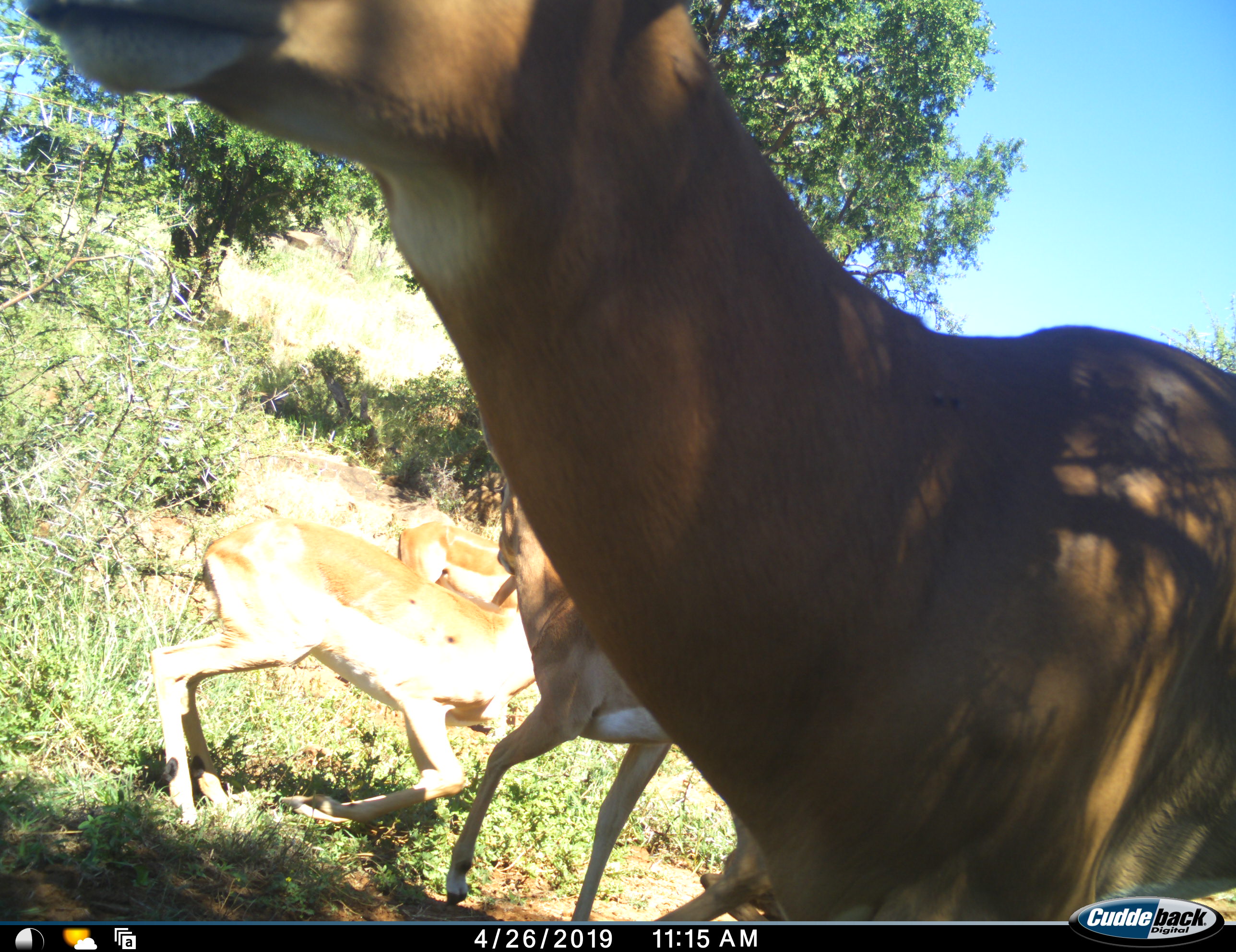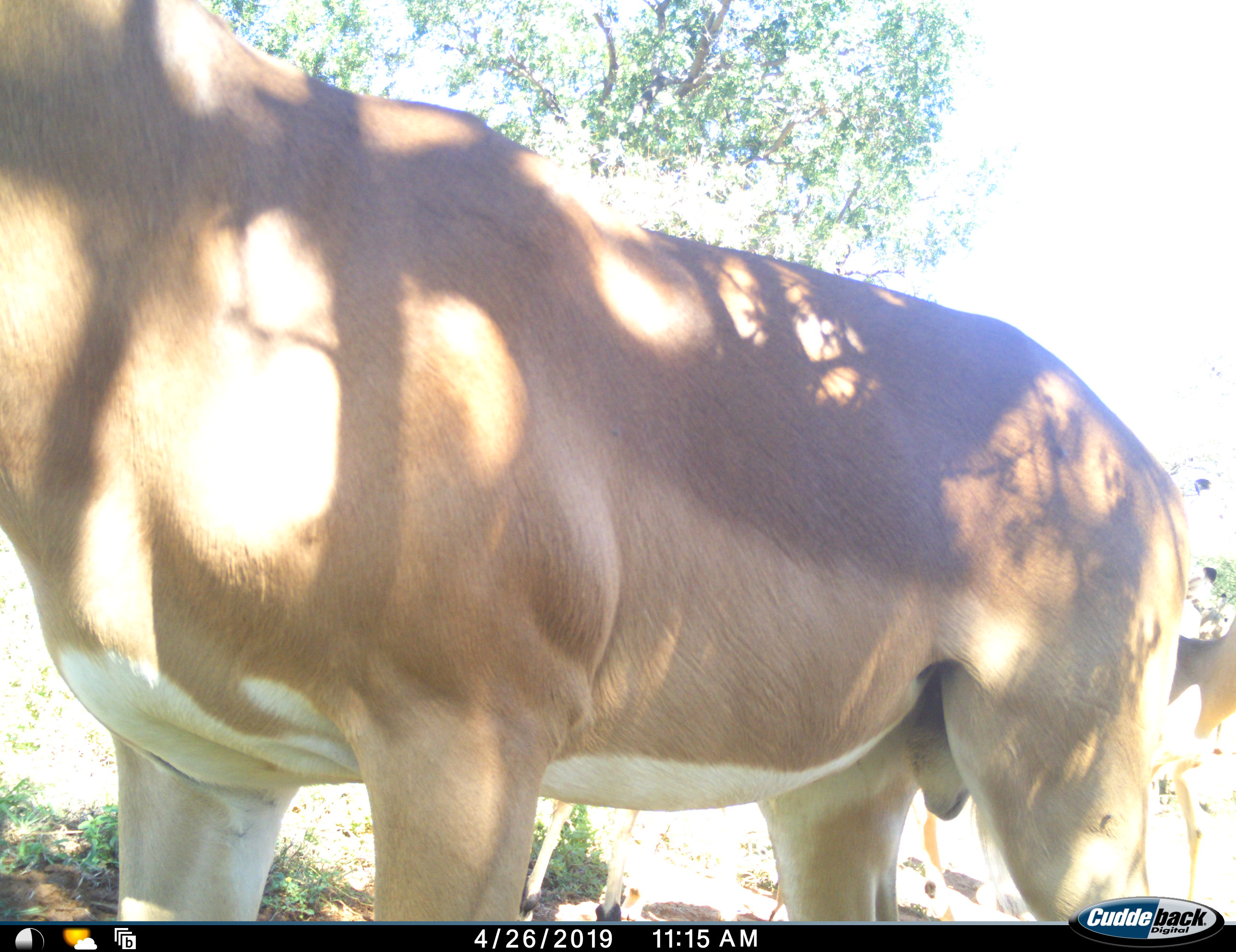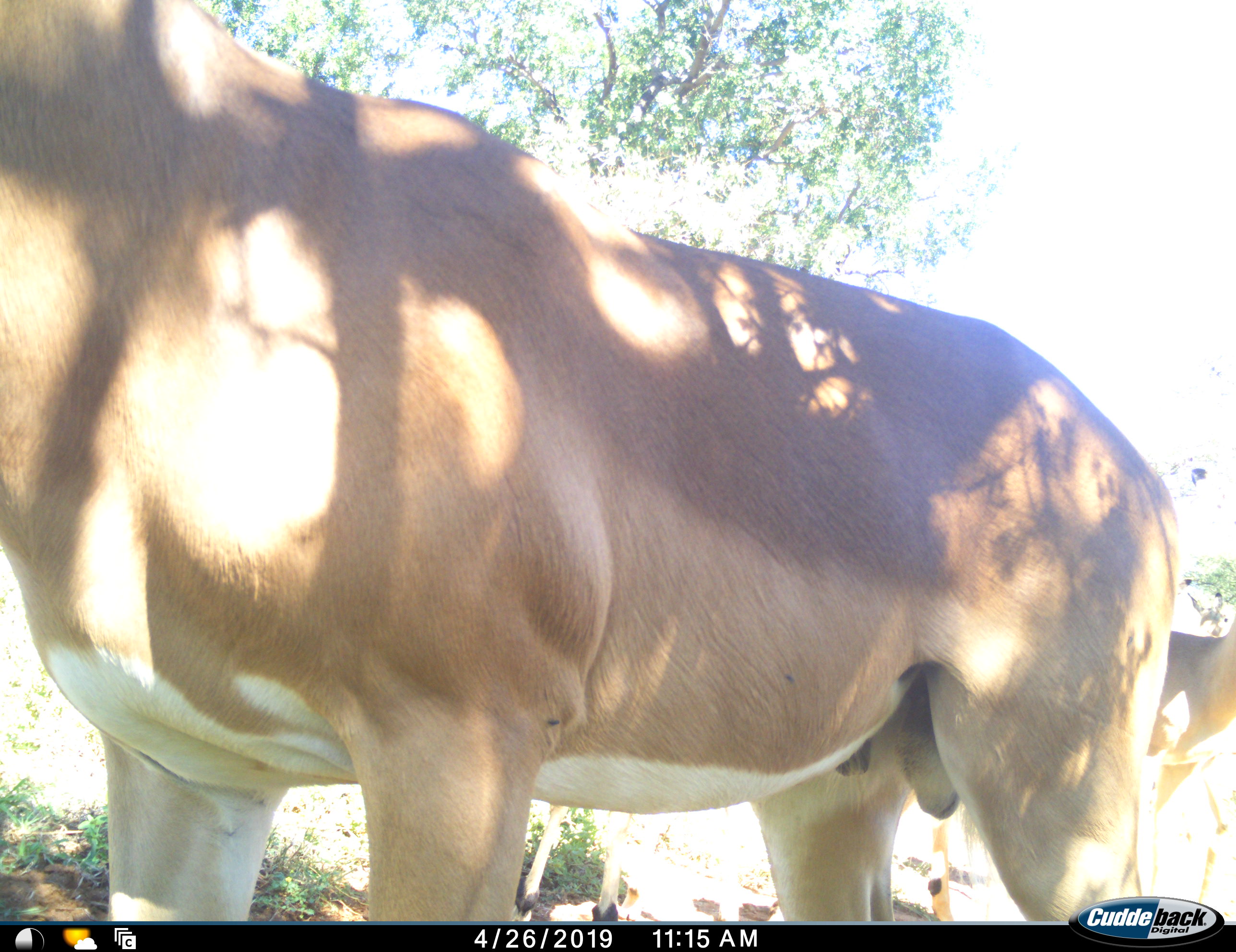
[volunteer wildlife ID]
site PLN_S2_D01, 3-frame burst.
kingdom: Animalia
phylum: Chordata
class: Mammalia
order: Artiodactyla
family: Bovidae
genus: Aepyceros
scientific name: Aepyceros melampus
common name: impala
Impala (Aepyceros melampus), count 4. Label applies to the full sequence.